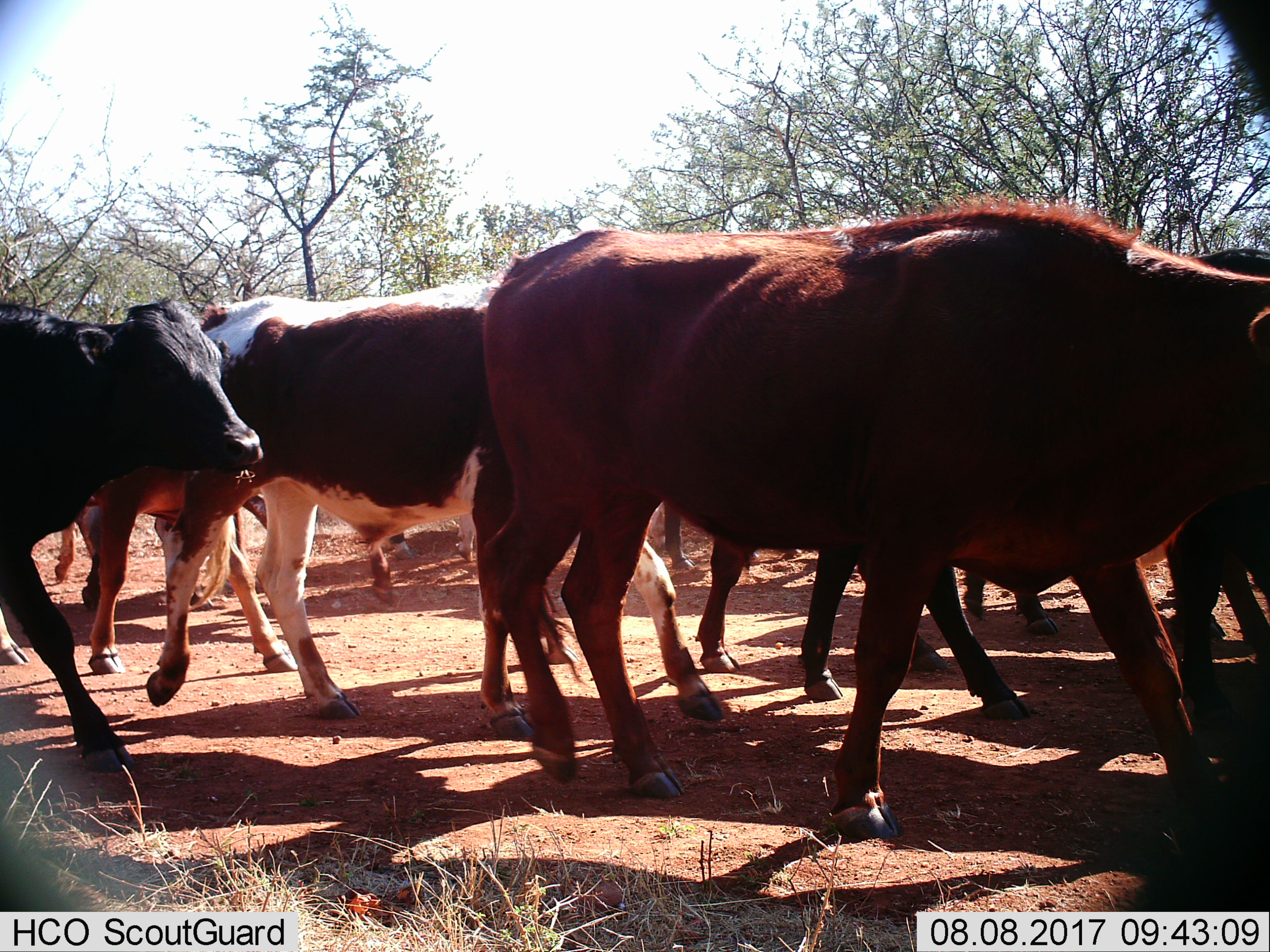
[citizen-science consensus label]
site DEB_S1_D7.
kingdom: Animalia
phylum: Chordata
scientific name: Vertebrata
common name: domestic animal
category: domesticanimal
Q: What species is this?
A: Domesticanimal (domestic animal) (Vertebrata).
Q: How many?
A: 11-50.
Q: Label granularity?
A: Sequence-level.